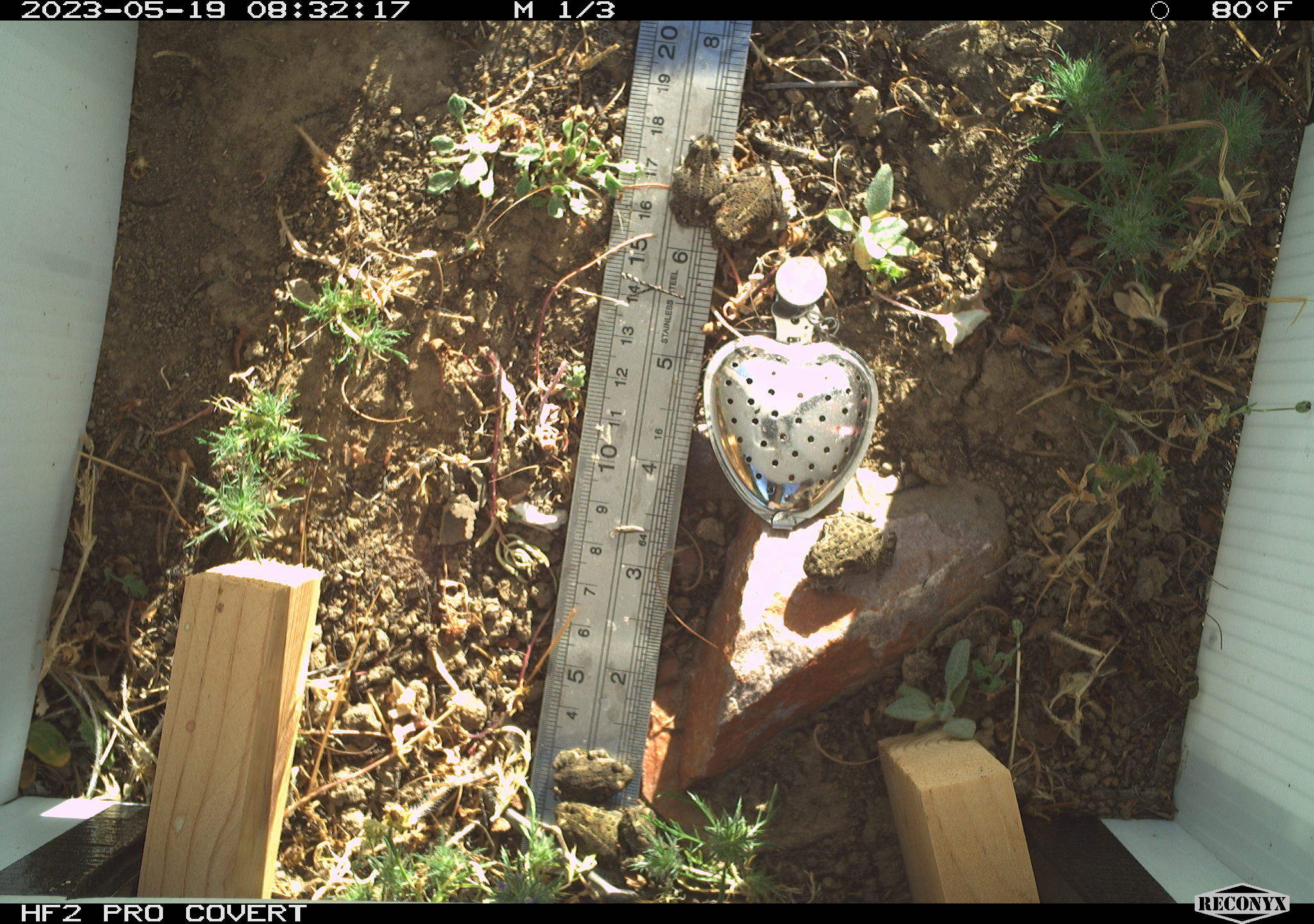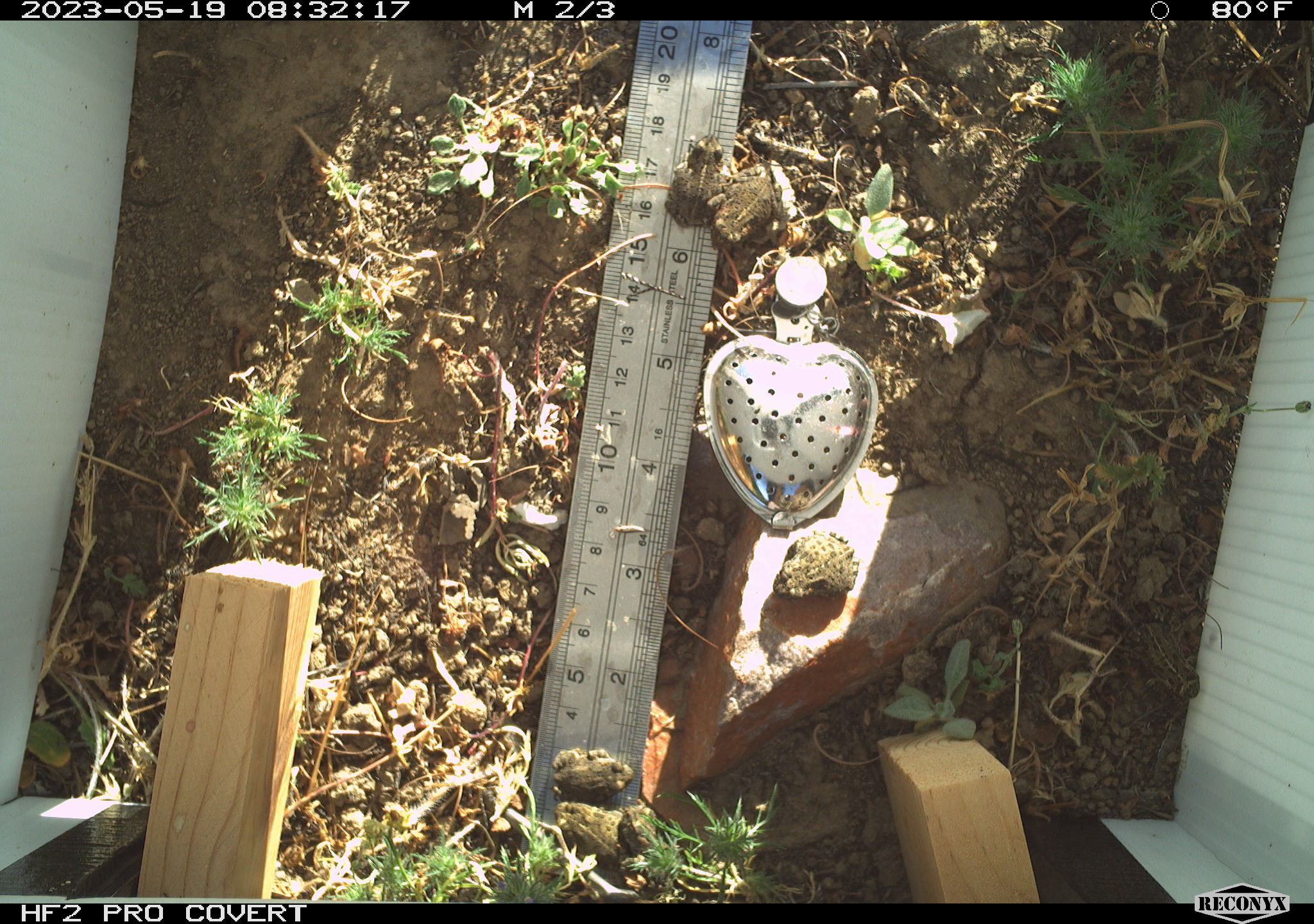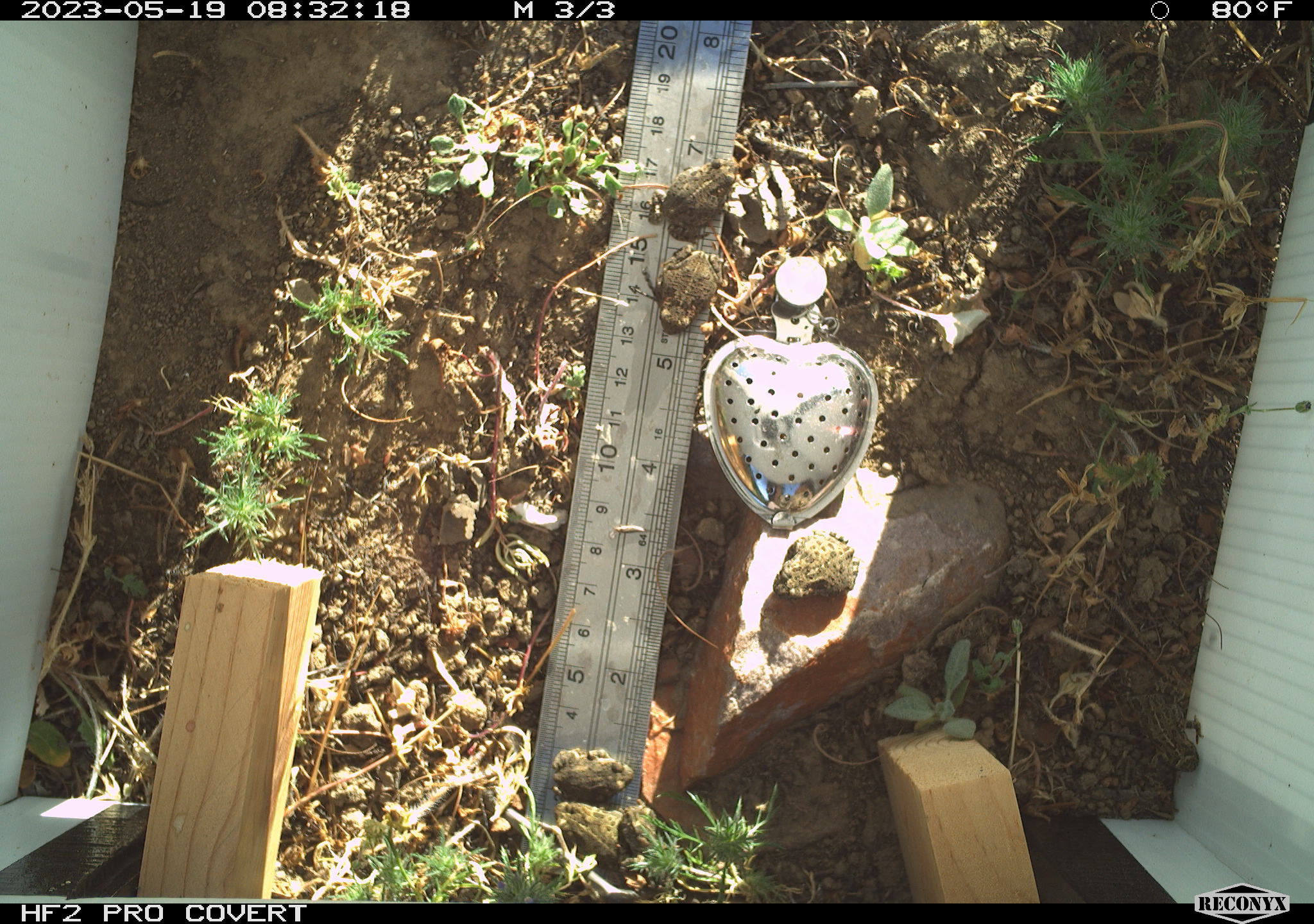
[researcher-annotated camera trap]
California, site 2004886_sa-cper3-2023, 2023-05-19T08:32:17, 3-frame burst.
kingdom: Animalia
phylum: Chordata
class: Amphibia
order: Anura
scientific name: Anura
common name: frogs